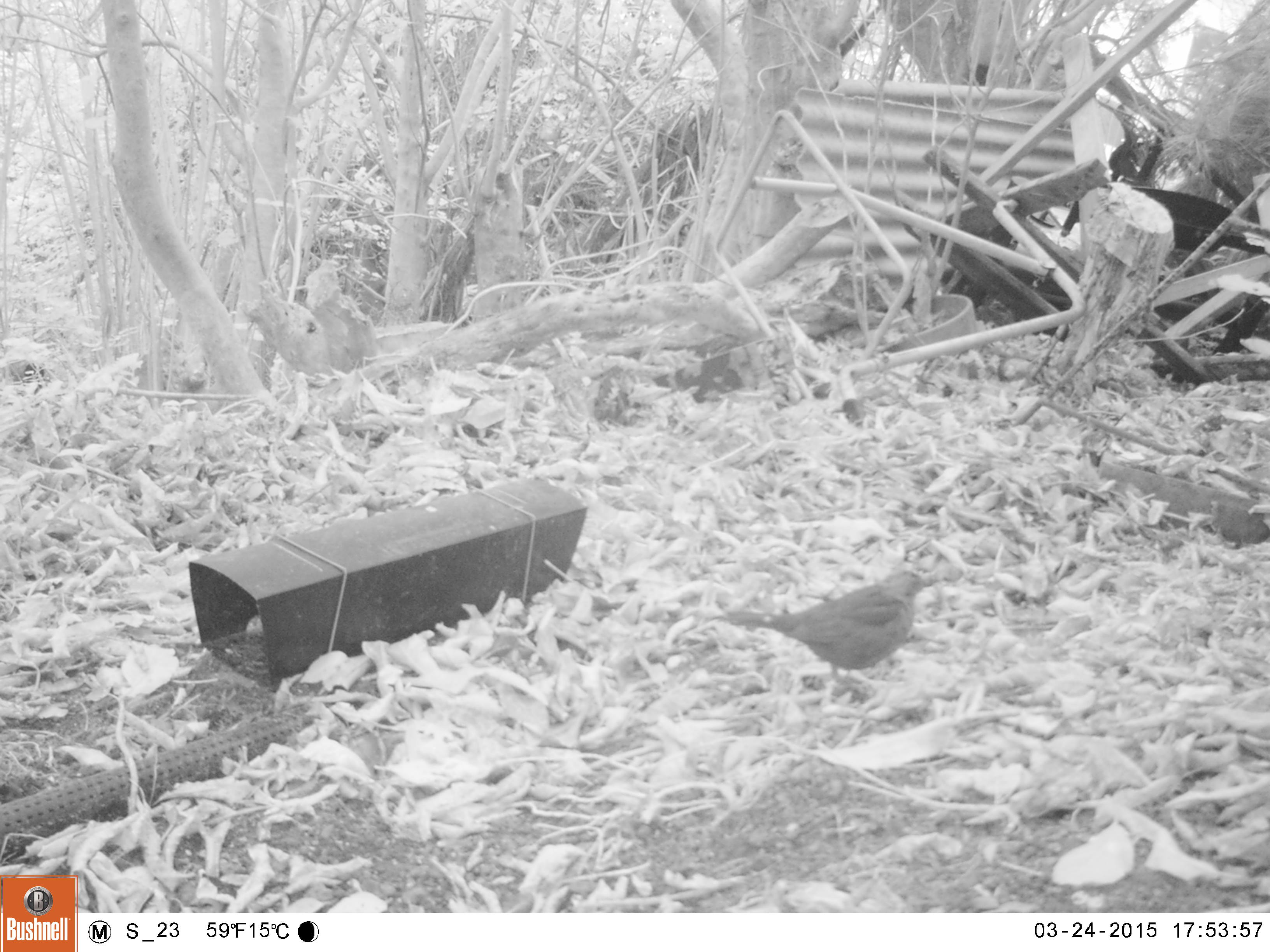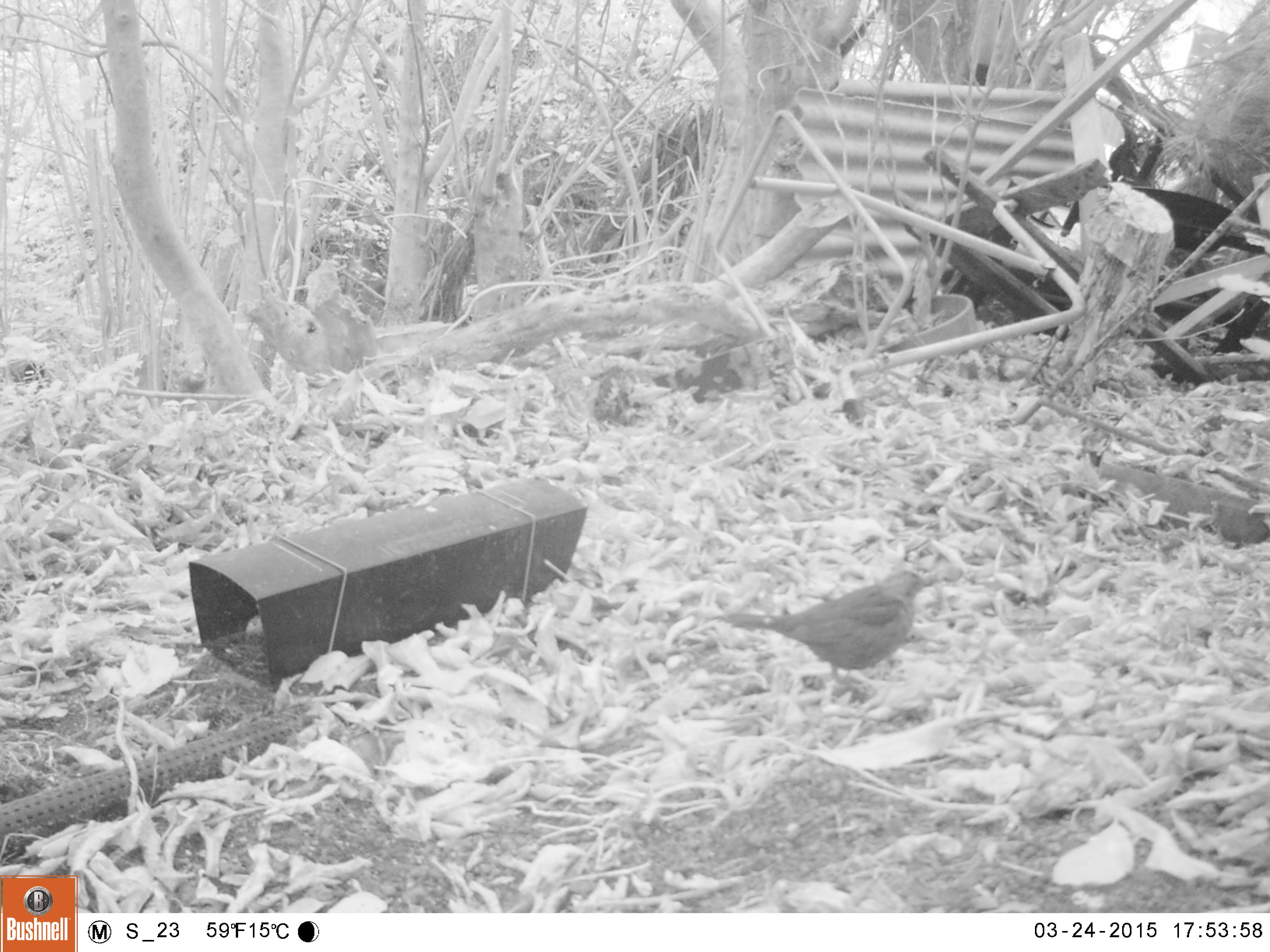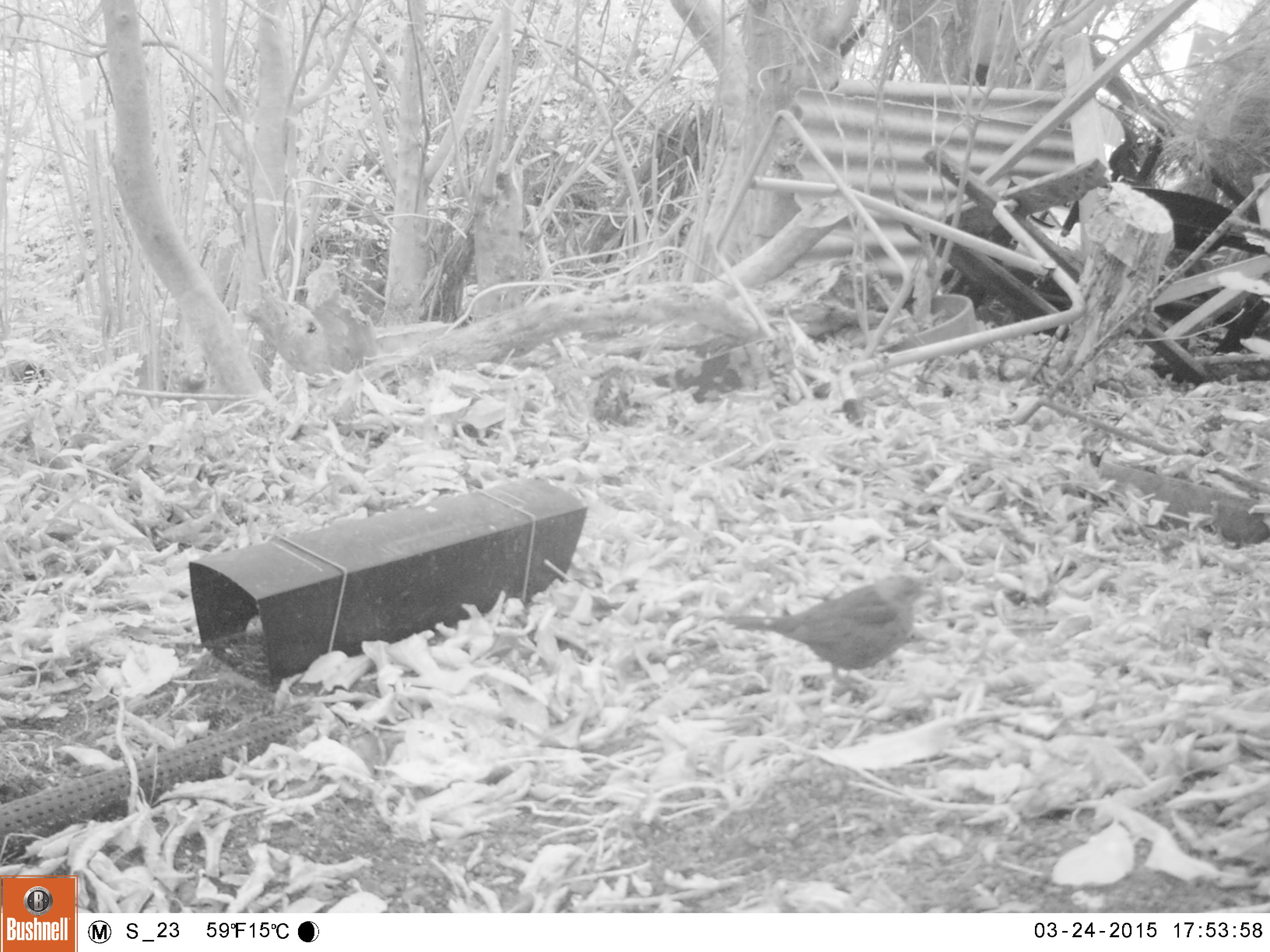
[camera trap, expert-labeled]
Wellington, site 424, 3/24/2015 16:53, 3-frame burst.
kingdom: Animalia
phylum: Chordata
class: Aves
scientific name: Aves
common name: bird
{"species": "bird (Aves)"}